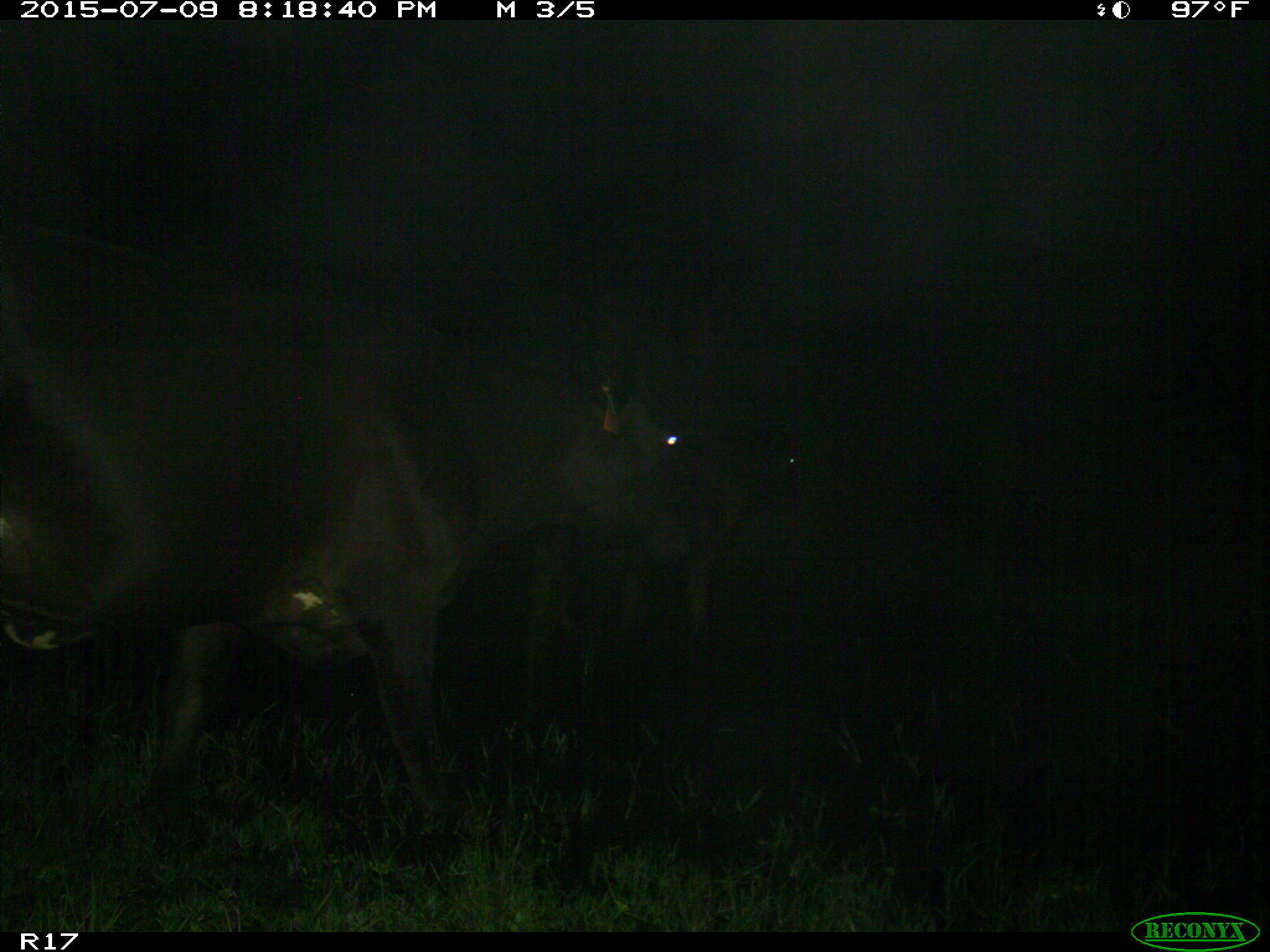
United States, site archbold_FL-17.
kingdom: Animalia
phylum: Chordata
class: Mammalia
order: Artiodactyla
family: Bovidae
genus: Bos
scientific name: Bos taurus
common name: domestic cow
Bos taurus (domestic cow).